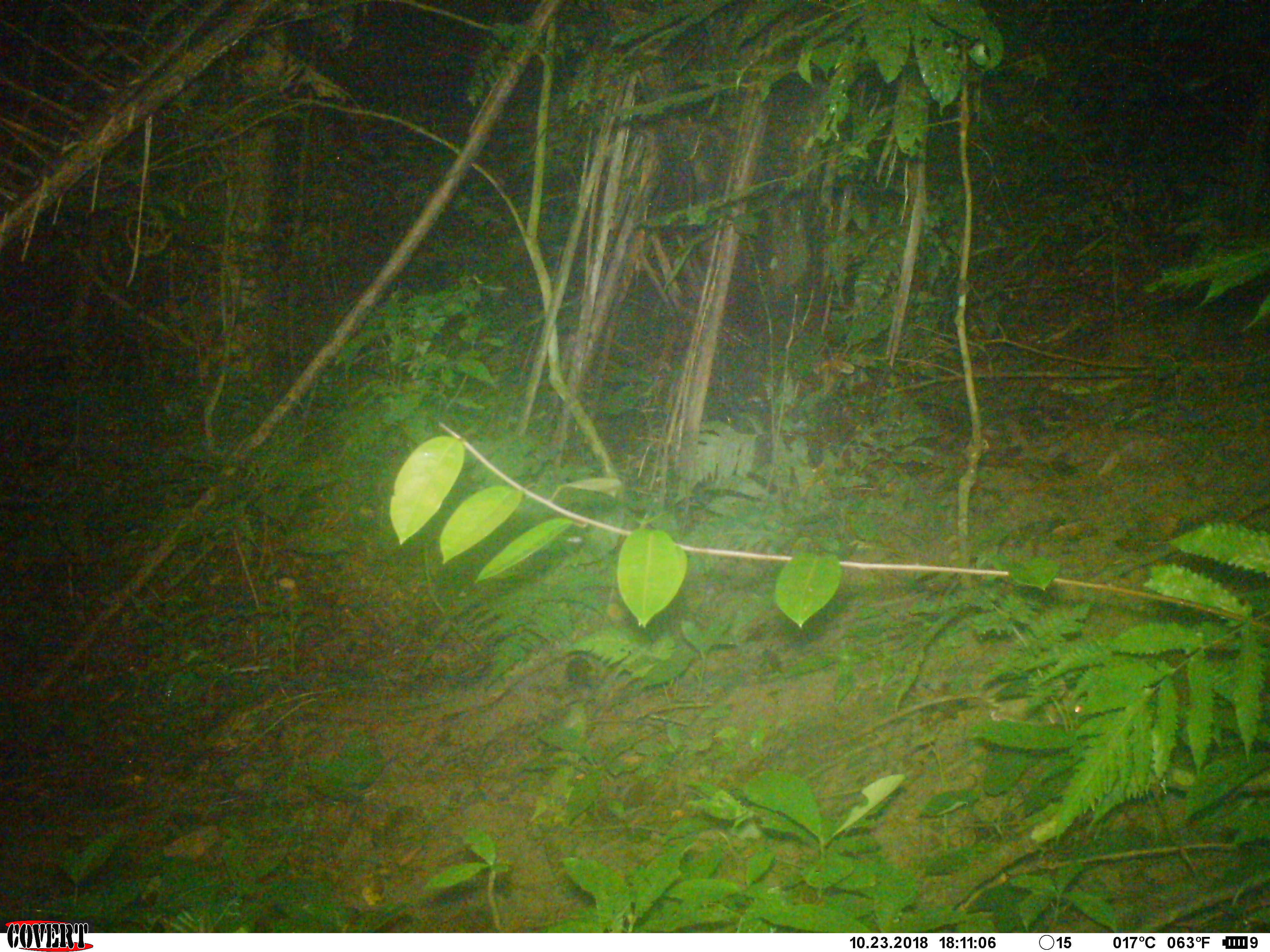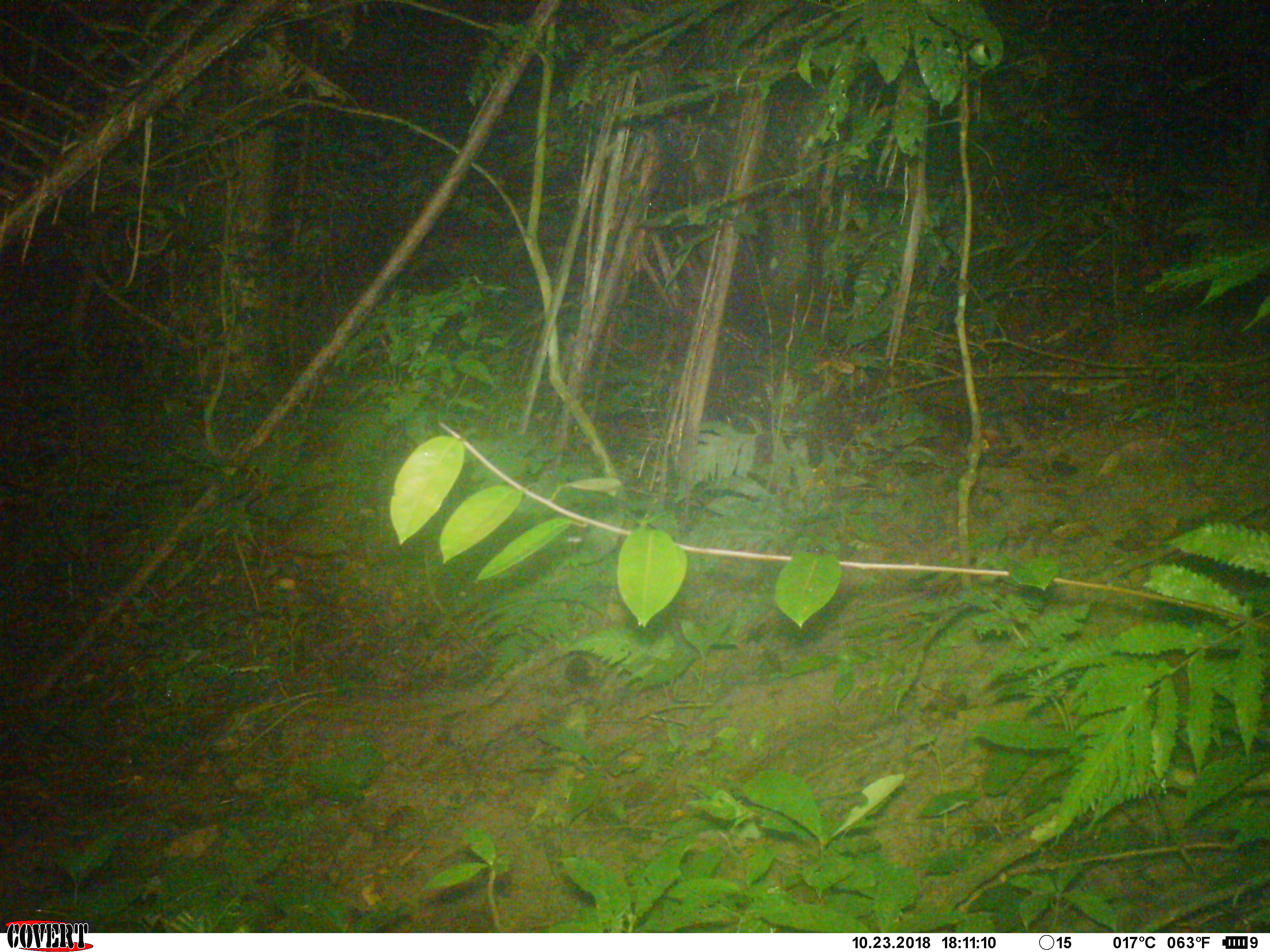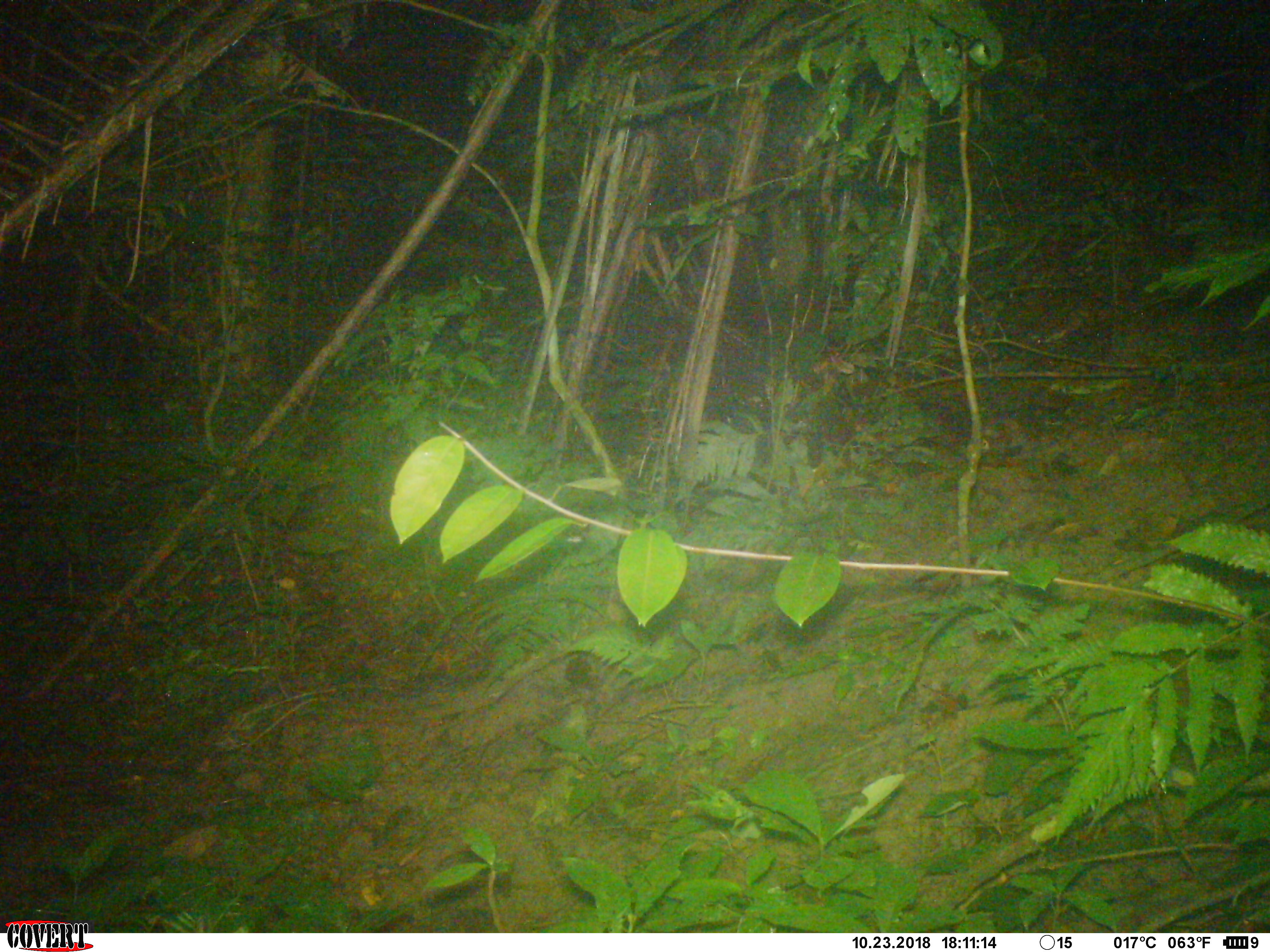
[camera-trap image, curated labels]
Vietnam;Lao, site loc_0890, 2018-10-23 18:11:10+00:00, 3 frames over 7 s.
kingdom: Animalia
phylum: Chordata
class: Mammalia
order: Rodentia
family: Muridae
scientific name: Muridae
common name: old-world mice and rats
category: unidentified murid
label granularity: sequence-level